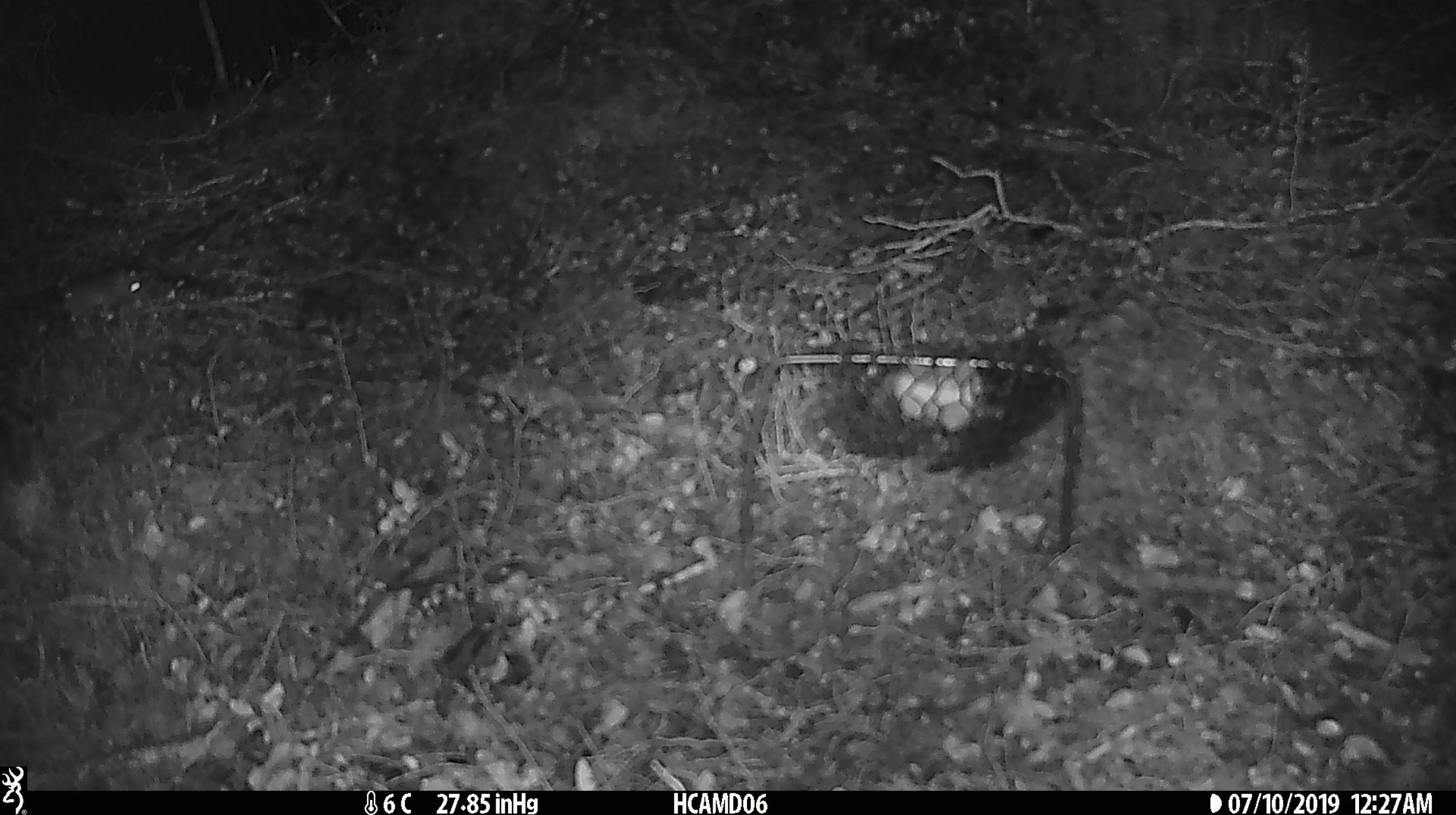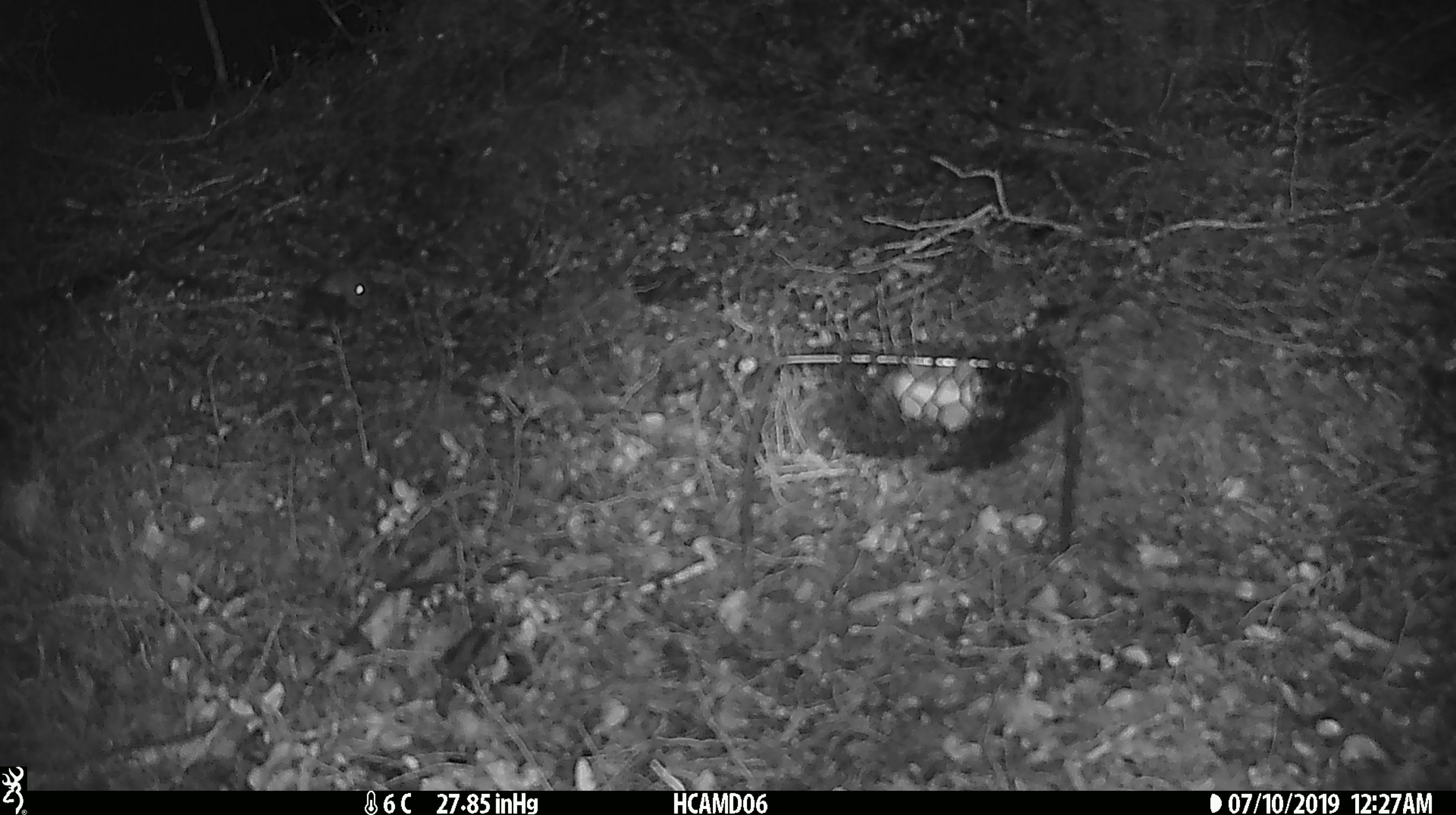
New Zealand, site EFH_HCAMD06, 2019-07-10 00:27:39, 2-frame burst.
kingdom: Animalia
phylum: Chordata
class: Mammalia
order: Rodentia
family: Muridae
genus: Mus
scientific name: Mus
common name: mouse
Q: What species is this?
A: Mouse (Mus).